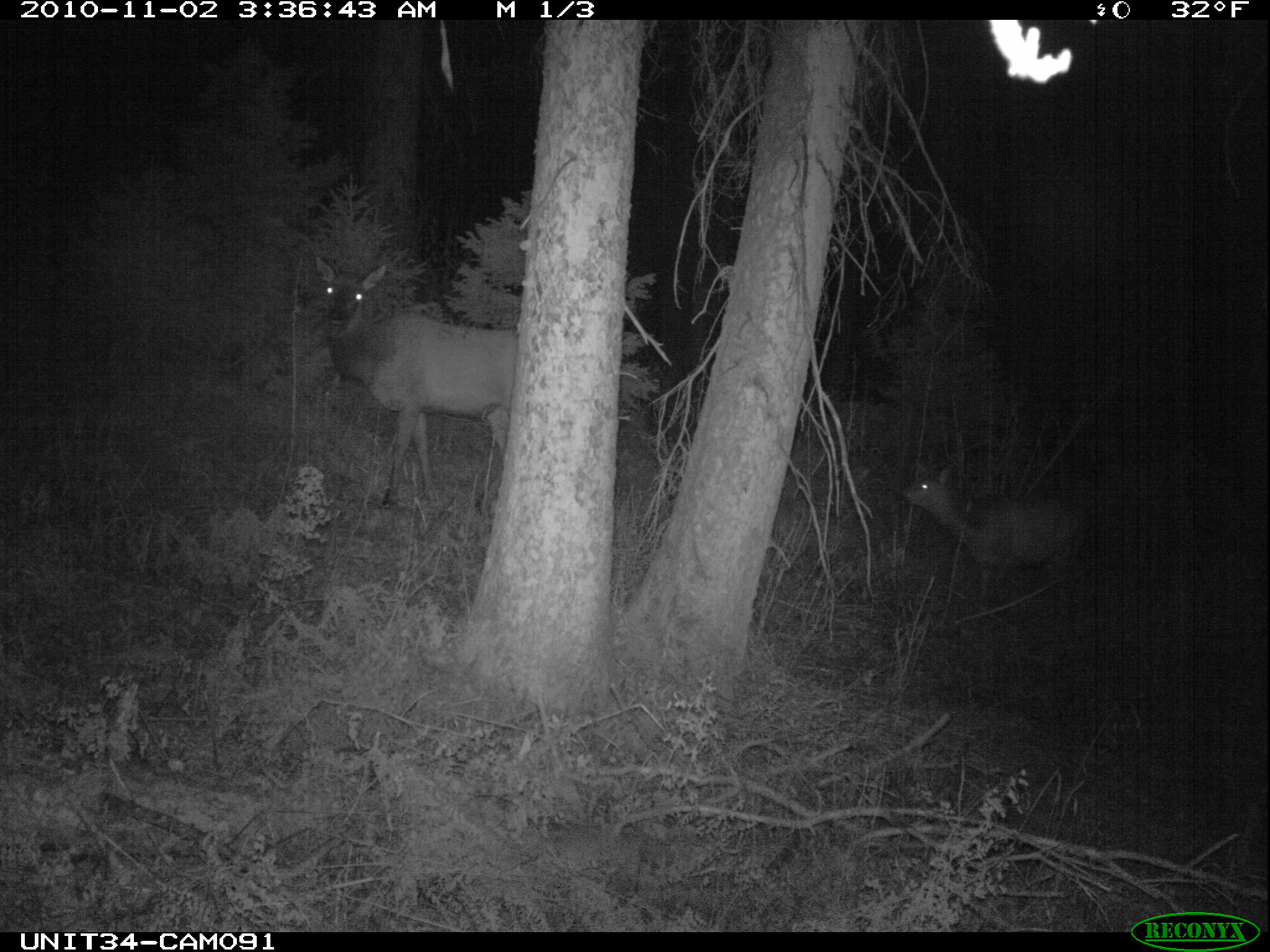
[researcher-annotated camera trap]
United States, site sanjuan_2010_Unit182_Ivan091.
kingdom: Animalia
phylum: Chordata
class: Mammalia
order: Artiodactyla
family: Cervidae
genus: Cervus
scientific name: Cervus elaphus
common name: red deer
Cervus elaphus (red deer).